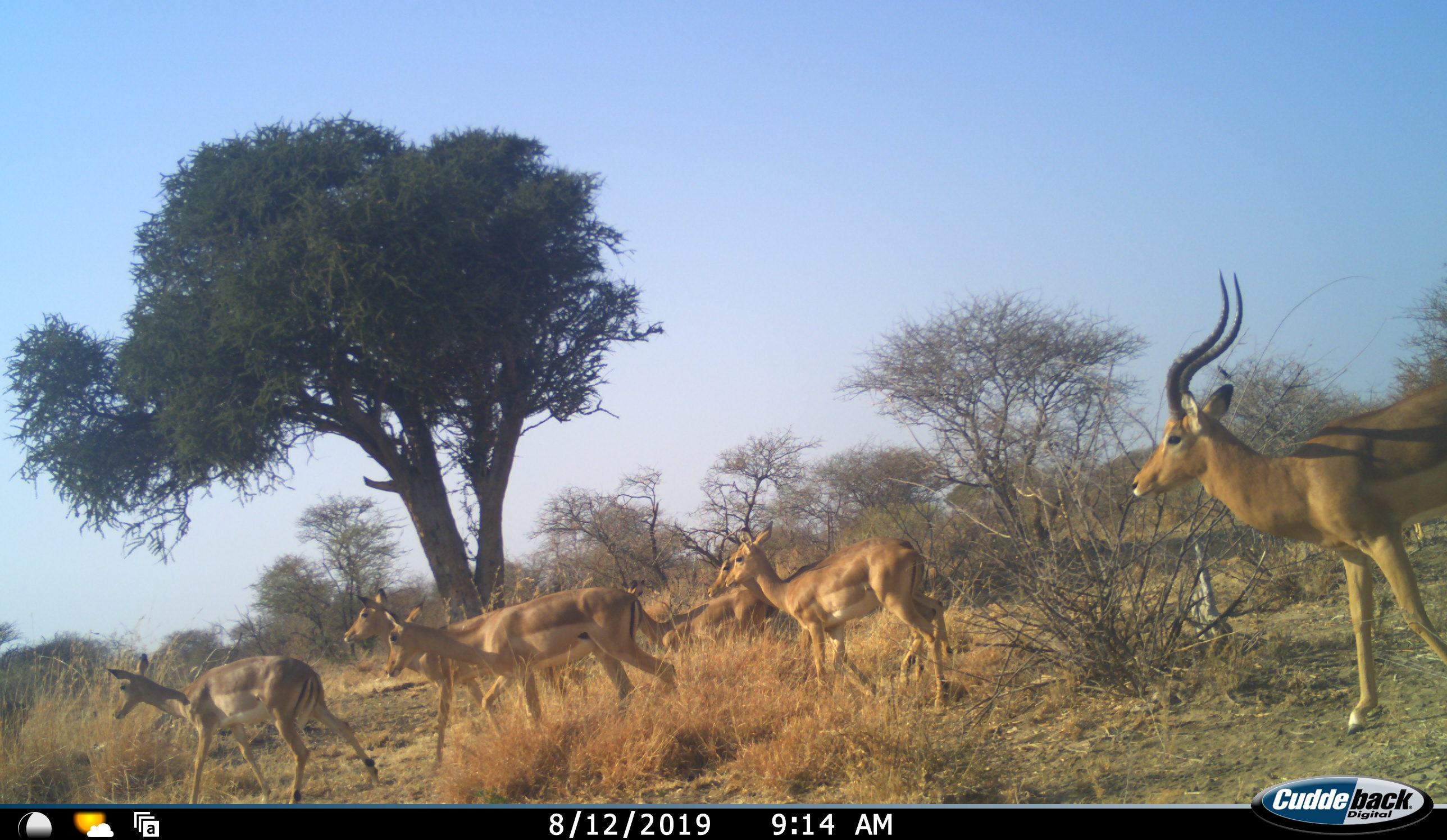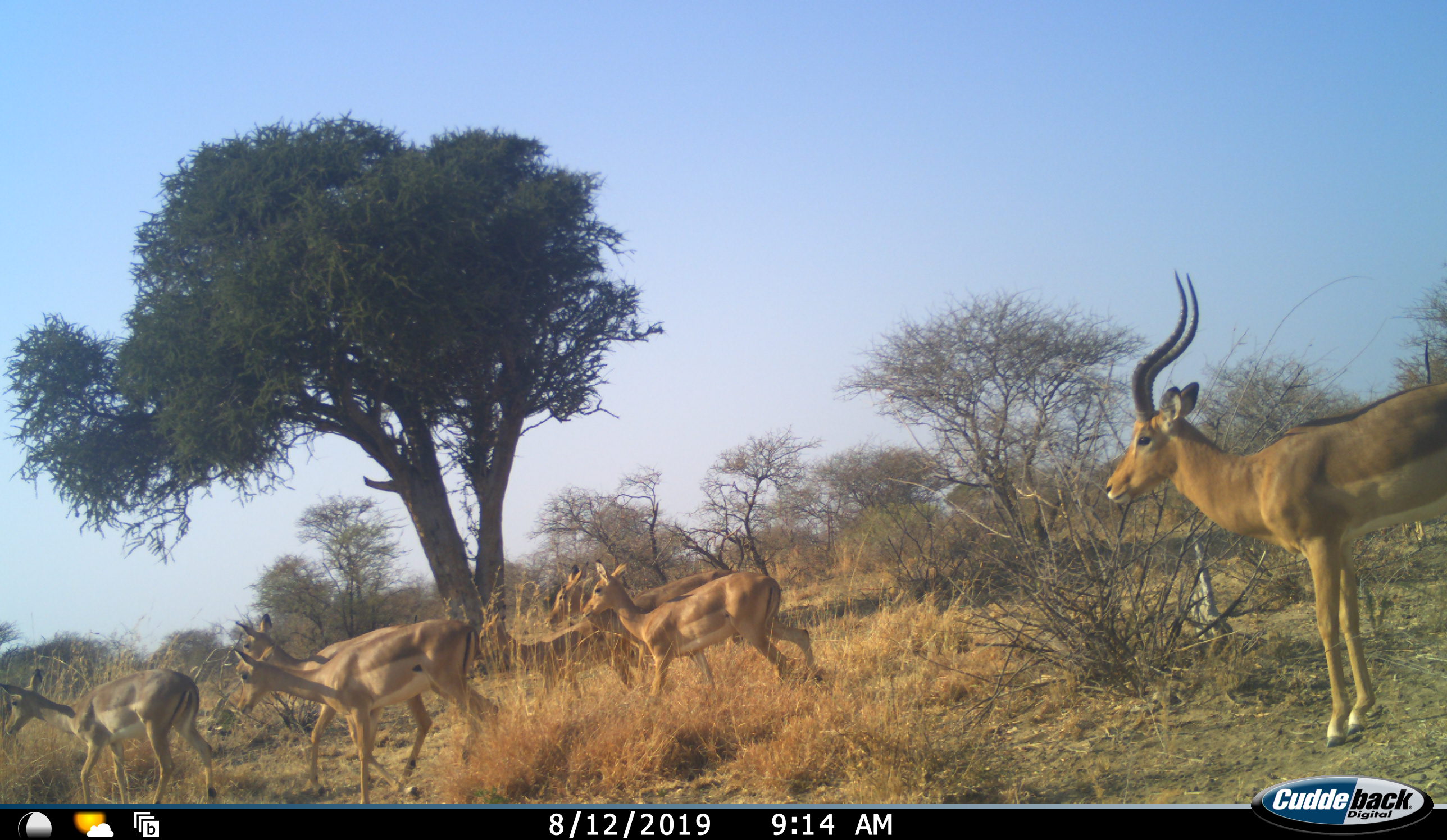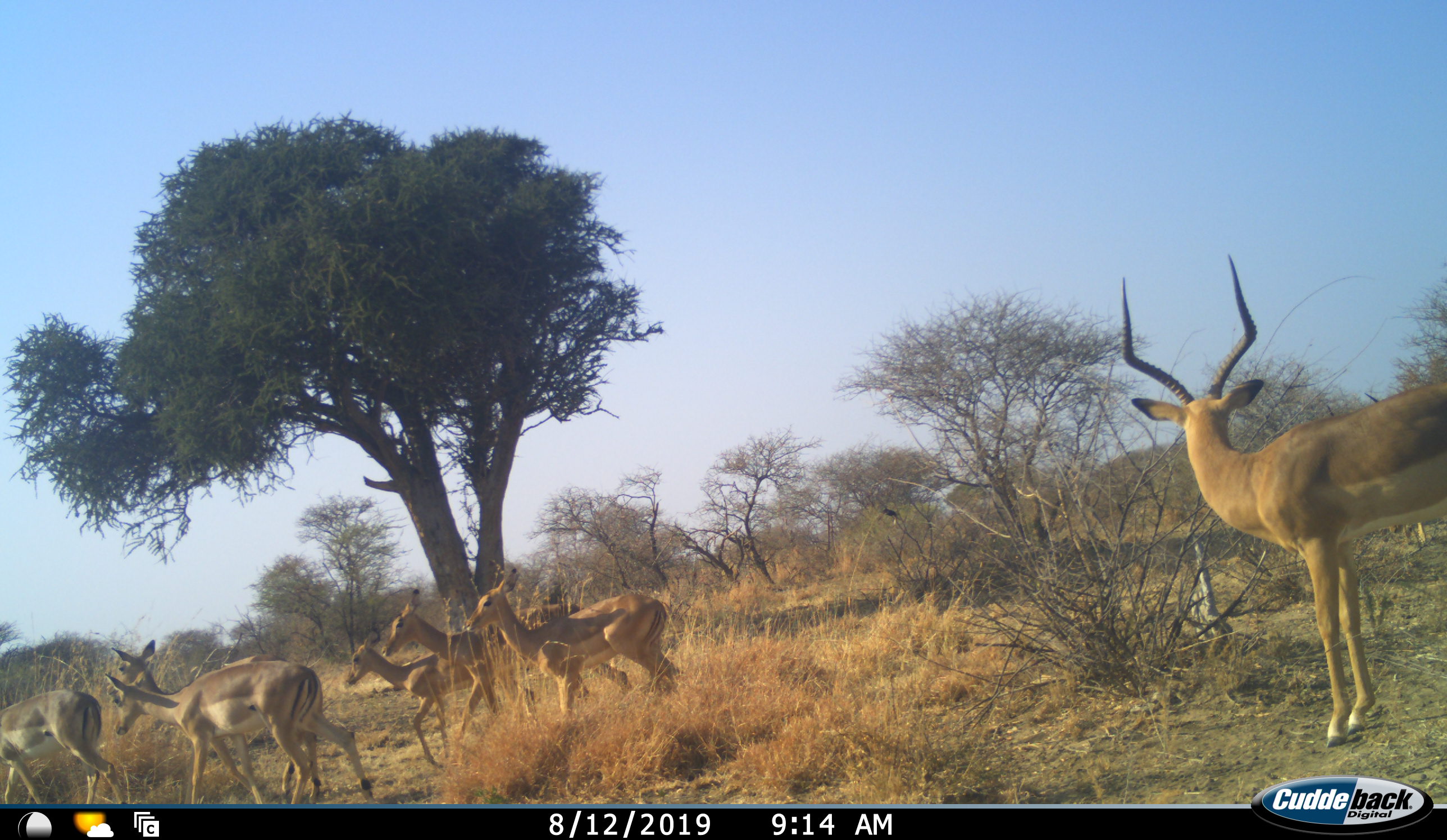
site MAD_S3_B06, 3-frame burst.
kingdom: Animalia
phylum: Chordata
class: Mammalia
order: Artiodactyla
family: Bovidae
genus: Aepyceros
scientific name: Aepyceros melampus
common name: impala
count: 7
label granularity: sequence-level